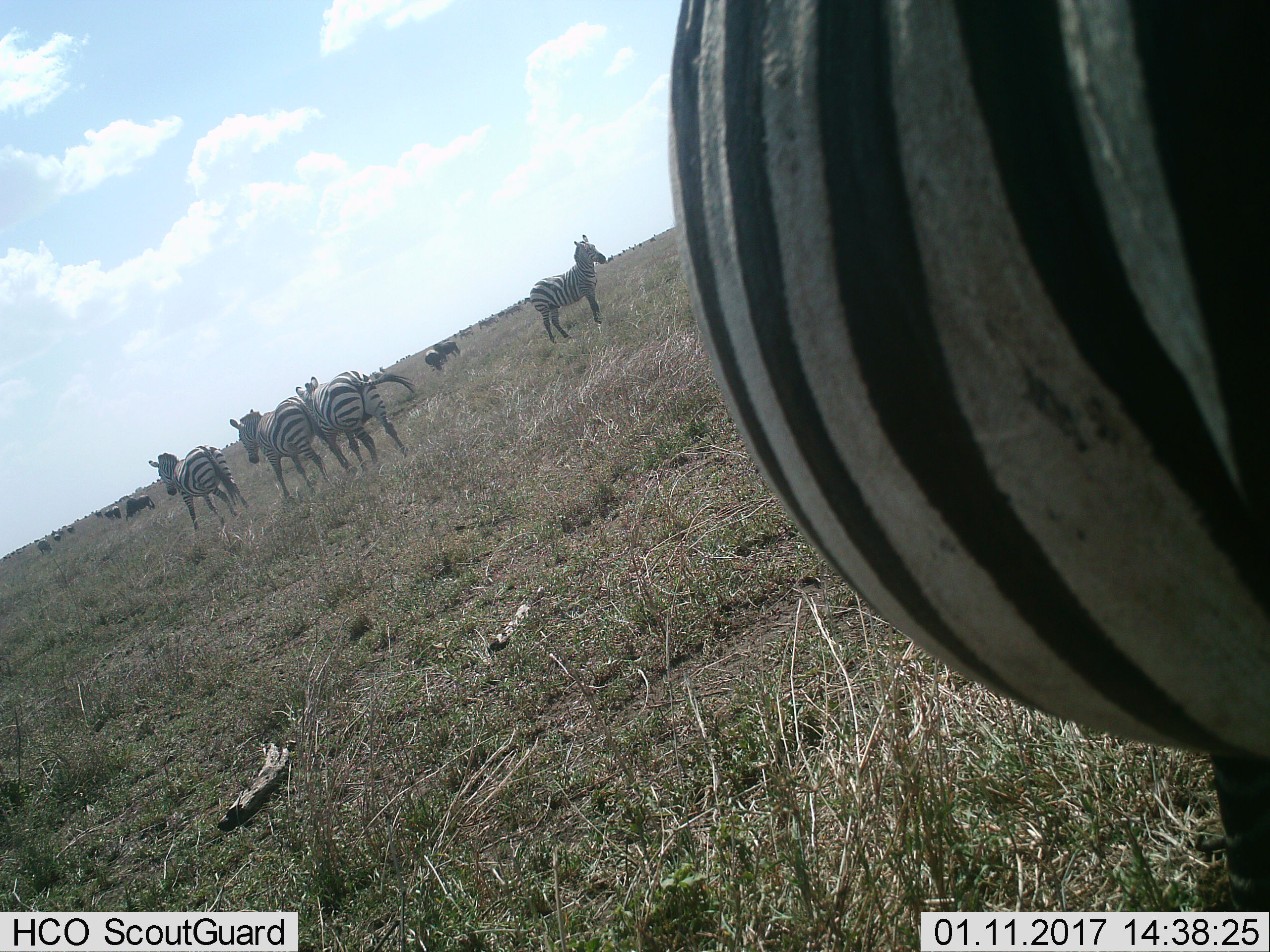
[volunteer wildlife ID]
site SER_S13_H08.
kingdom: Animalia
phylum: Chordata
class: Mammalia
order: Artiodactyla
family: Bovidae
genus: Connochaetes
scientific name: Connochaetes taurinus taurinus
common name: blue wildebeest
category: wildebeestblue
Wildebeestblue (blue wildebeest) (Connochaetes taurinus taurinus), count 11-50. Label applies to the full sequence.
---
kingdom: Animalia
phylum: Chordata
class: Mammalia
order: Perissodactyla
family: Equidae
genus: Equus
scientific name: Equus quagga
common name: plains zebra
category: zebraplains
Zebraplains (plains zebra) (Equus quagga), count 6. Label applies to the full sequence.